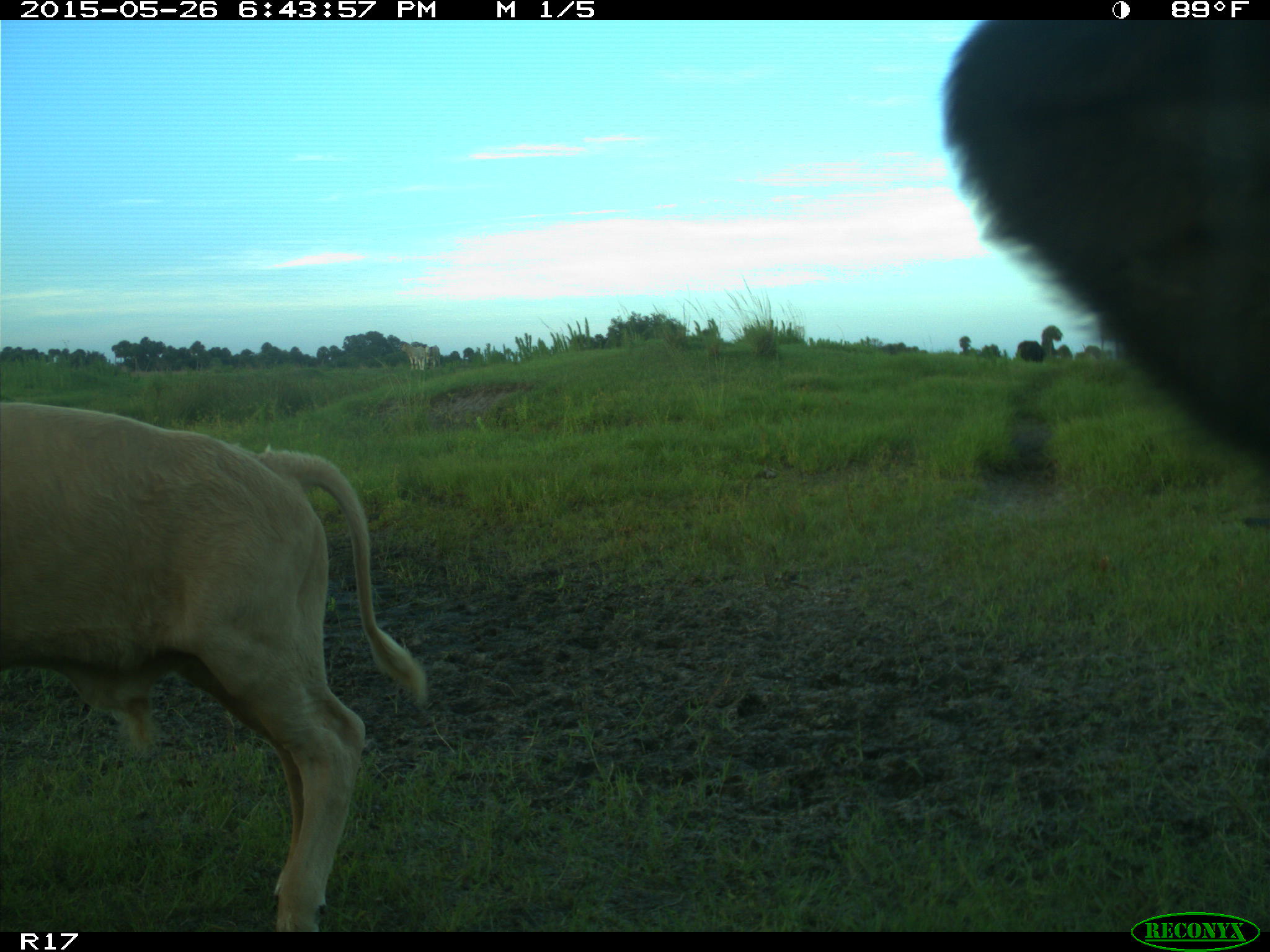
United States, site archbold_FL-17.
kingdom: Animalia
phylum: Chordata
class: Mammalia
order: Artiodactyla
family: Bovidae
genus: Bos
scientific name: Bos taurus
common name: domestic cow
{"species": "Bos taurus (domestic cow)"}